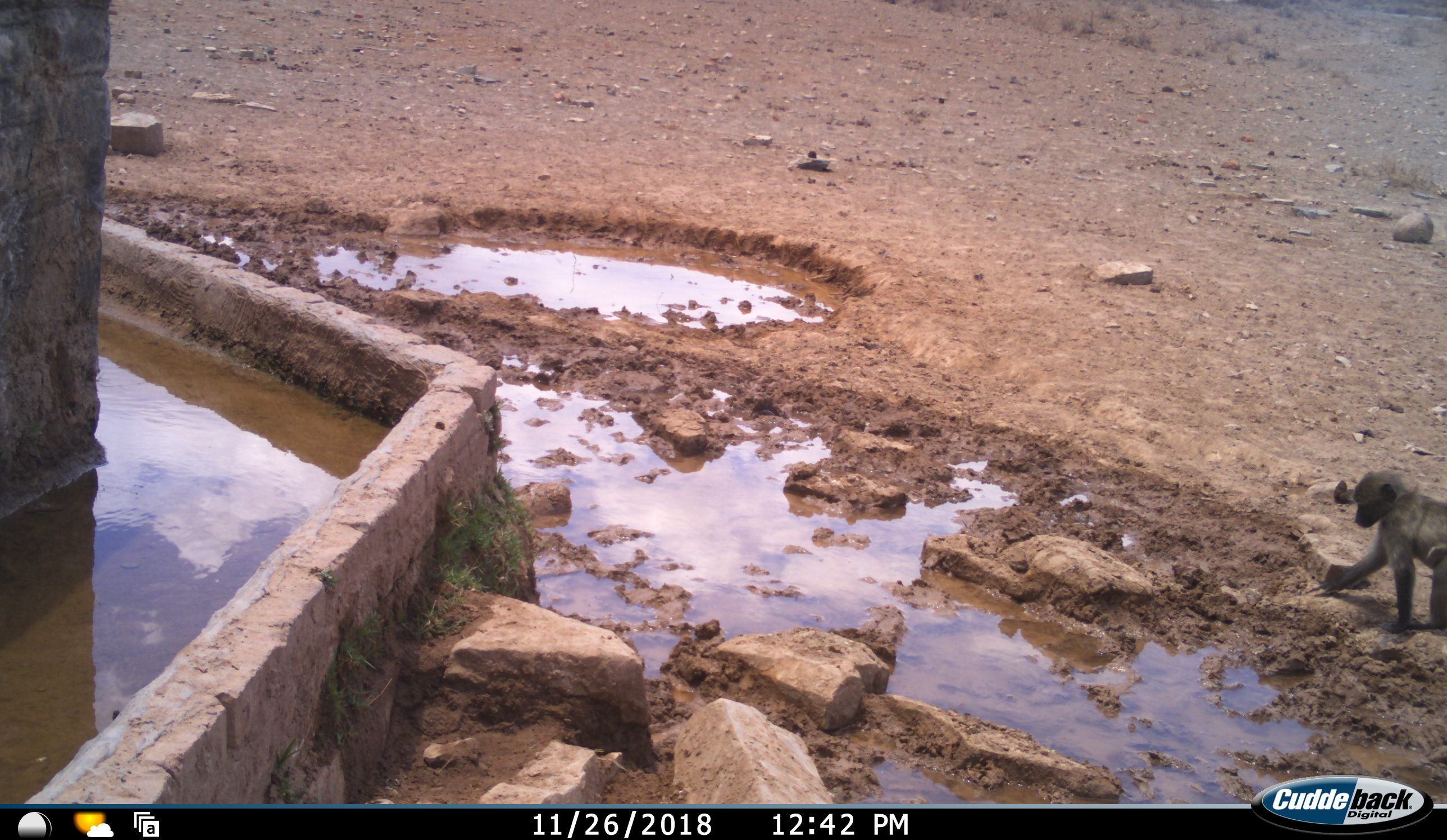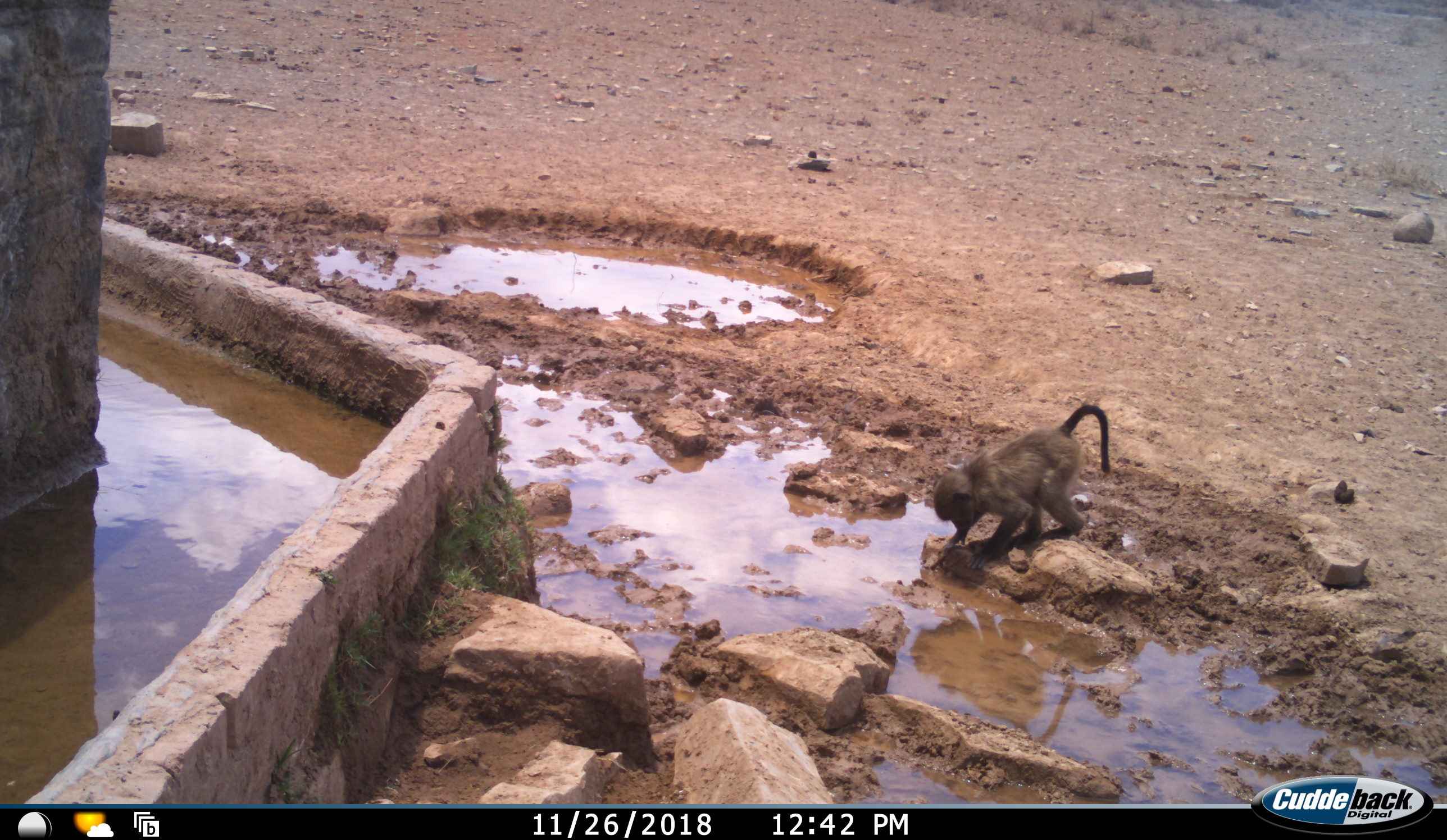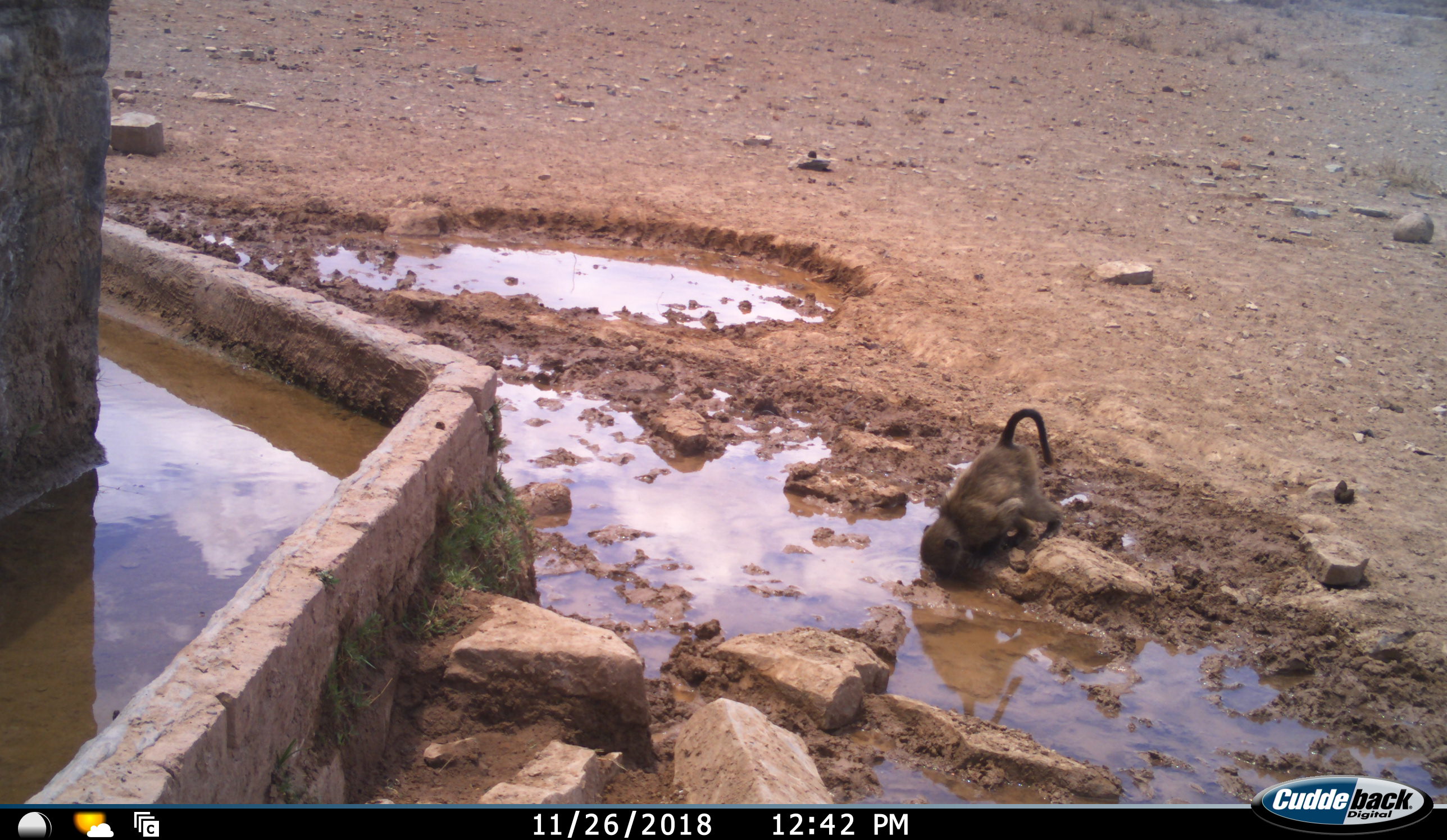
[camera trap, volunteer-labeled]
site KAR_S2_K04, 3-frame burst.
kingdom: Animalia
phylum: Chordata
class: Mammalia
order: Primates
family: Cercopithecidae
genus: Papio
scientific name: Papio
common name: baboon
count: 1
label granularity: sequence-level